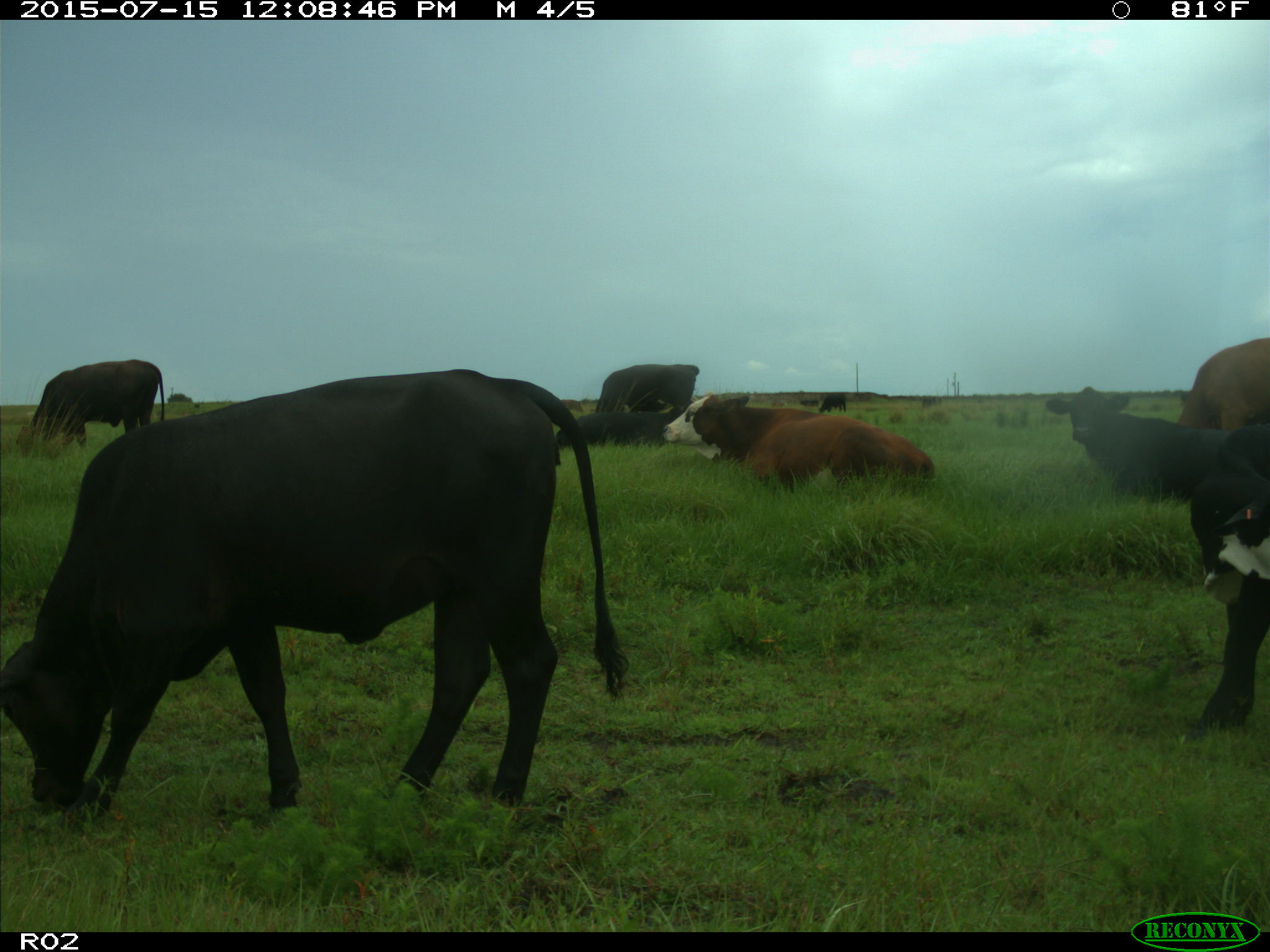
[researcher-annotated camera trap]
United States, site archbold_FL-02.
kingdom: Animalia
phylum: Chordata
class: Mammalia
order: Artiodactyla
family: Bovidae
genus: Bos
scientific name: Bos taurus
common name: domestic cow